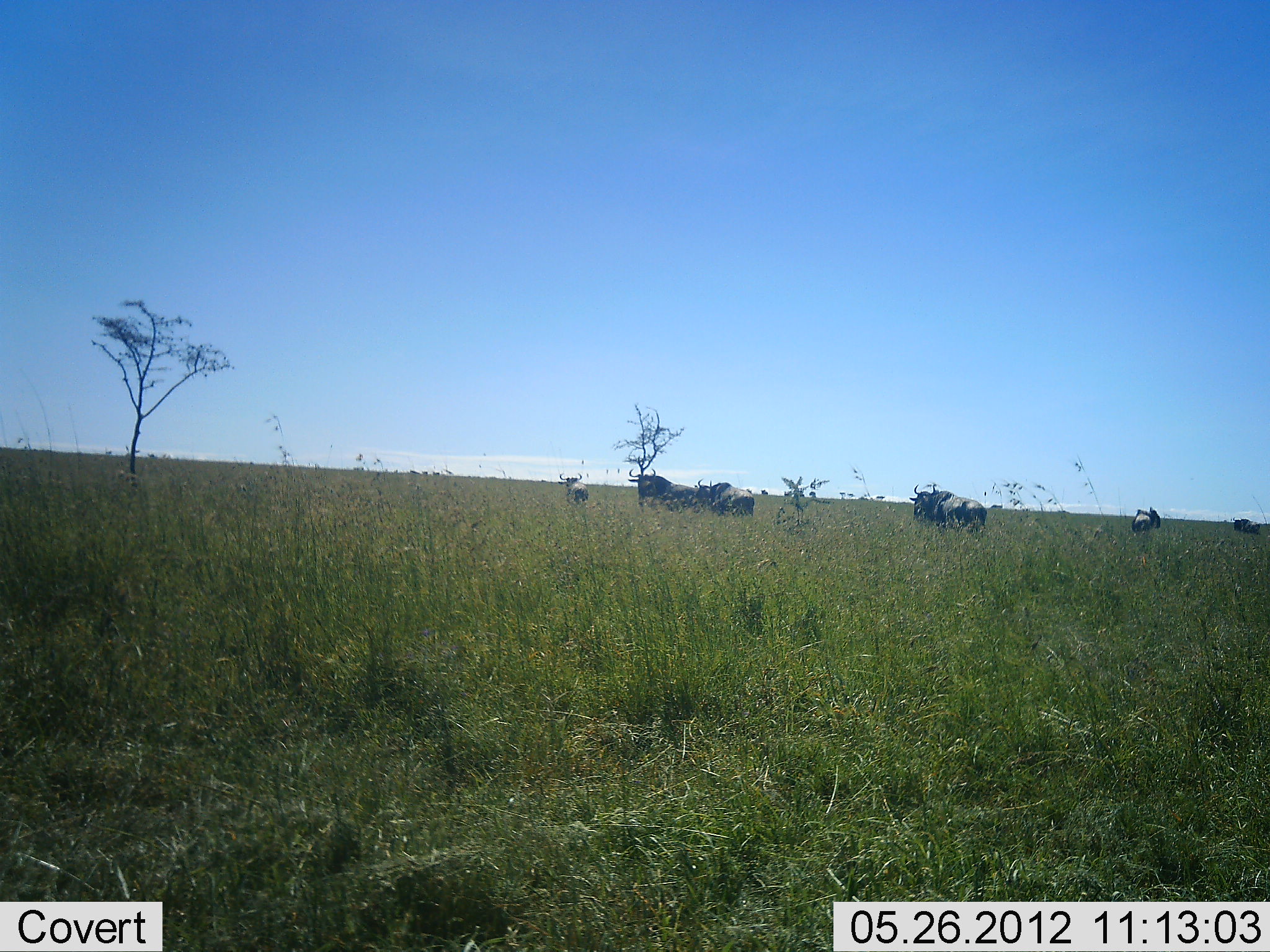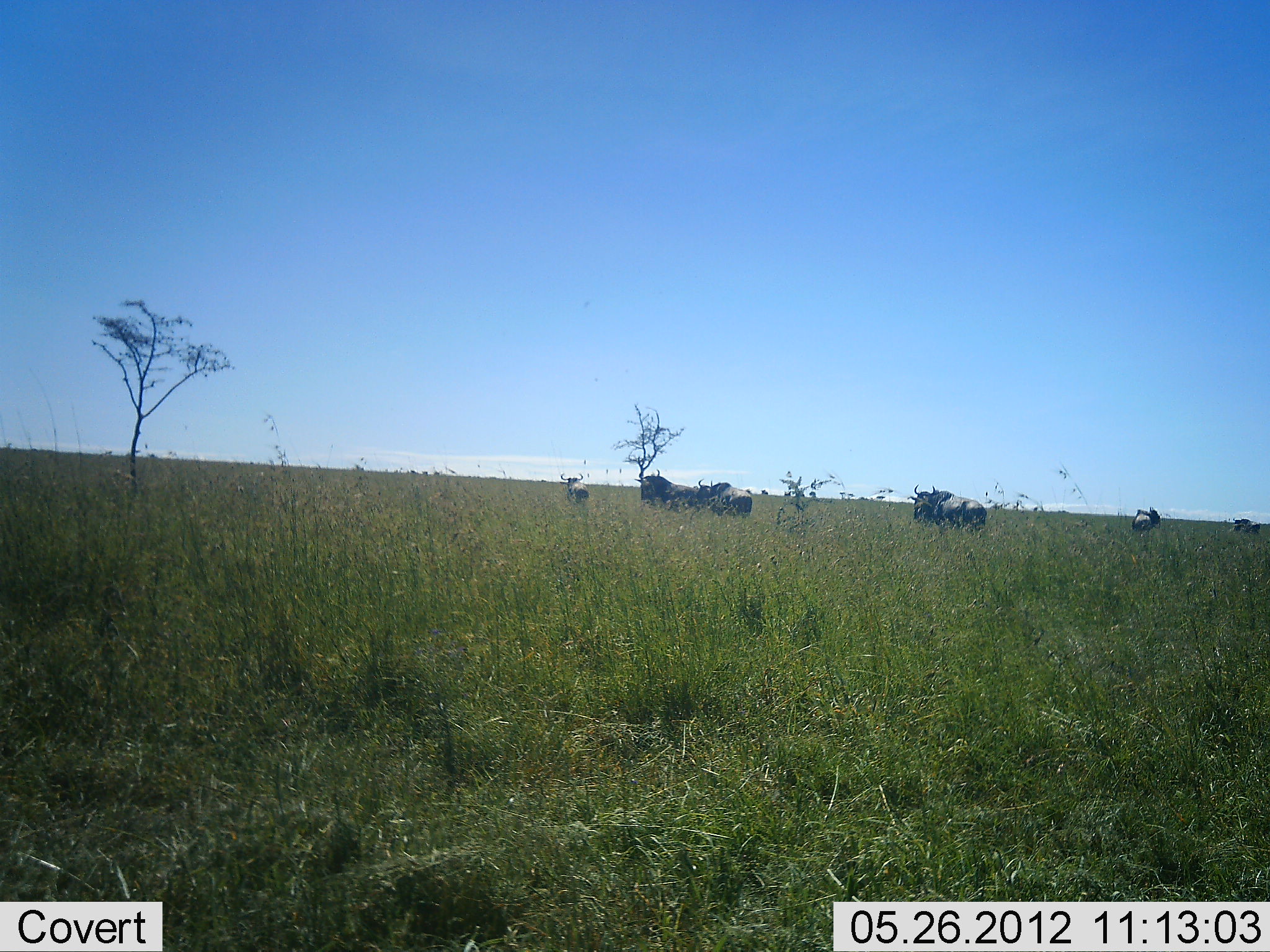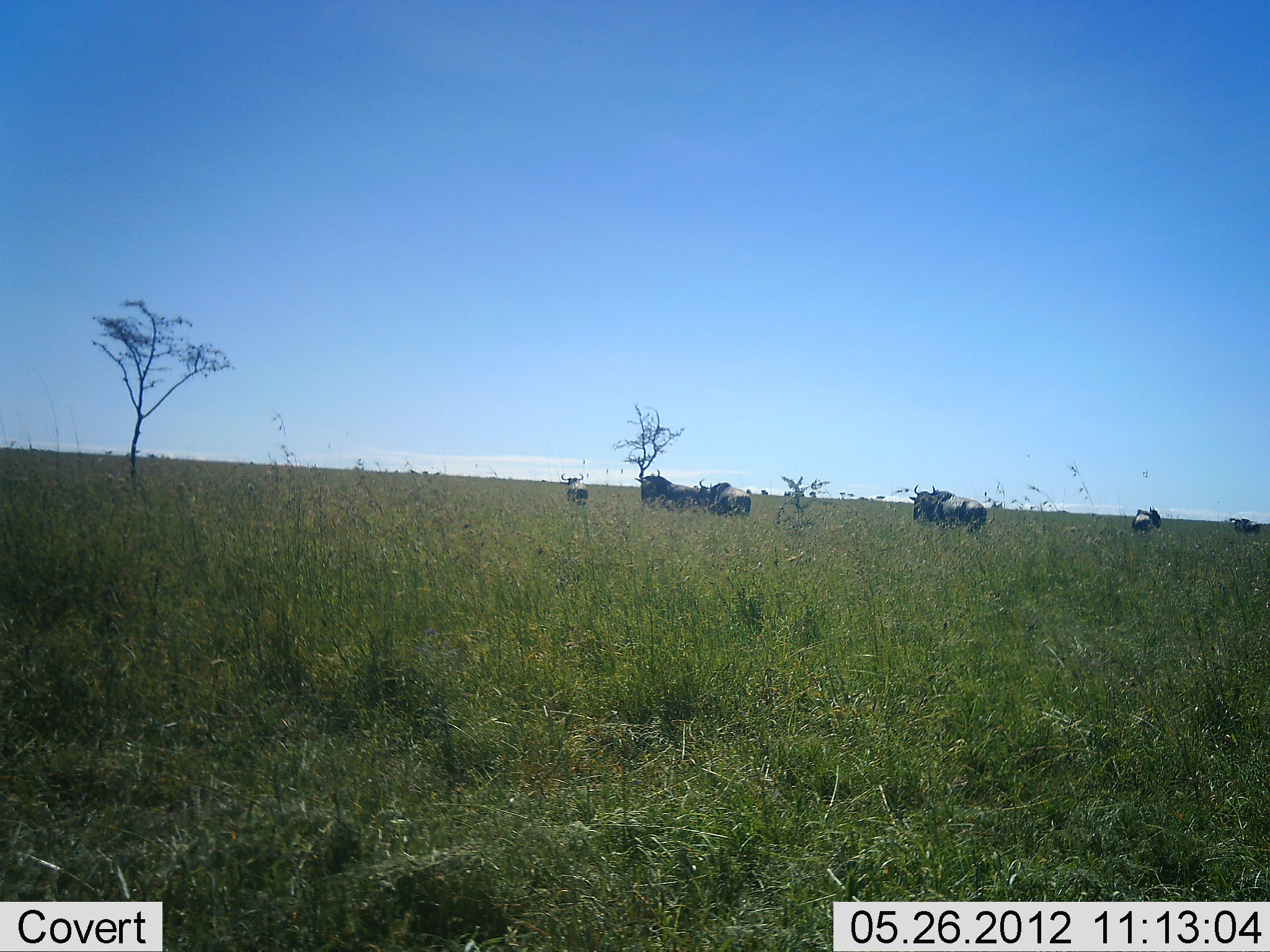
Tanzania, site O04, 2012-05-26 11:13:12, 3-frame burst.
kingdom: Animalia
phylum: Chordata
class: Mammalia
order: Artiodactyla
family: Bovidae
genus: Connochaetes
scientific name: Connochaetes taurinus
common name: blue wildebeest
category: wildebeest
Wildebeest (blue wildebeest) (Connochaetes taurinus), count 7. Behavior (volunteer vote fractions): standing 90%, resting 10%, moving 20%, interacting 0%. Young present (vote fraction): 0%. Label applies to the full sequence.